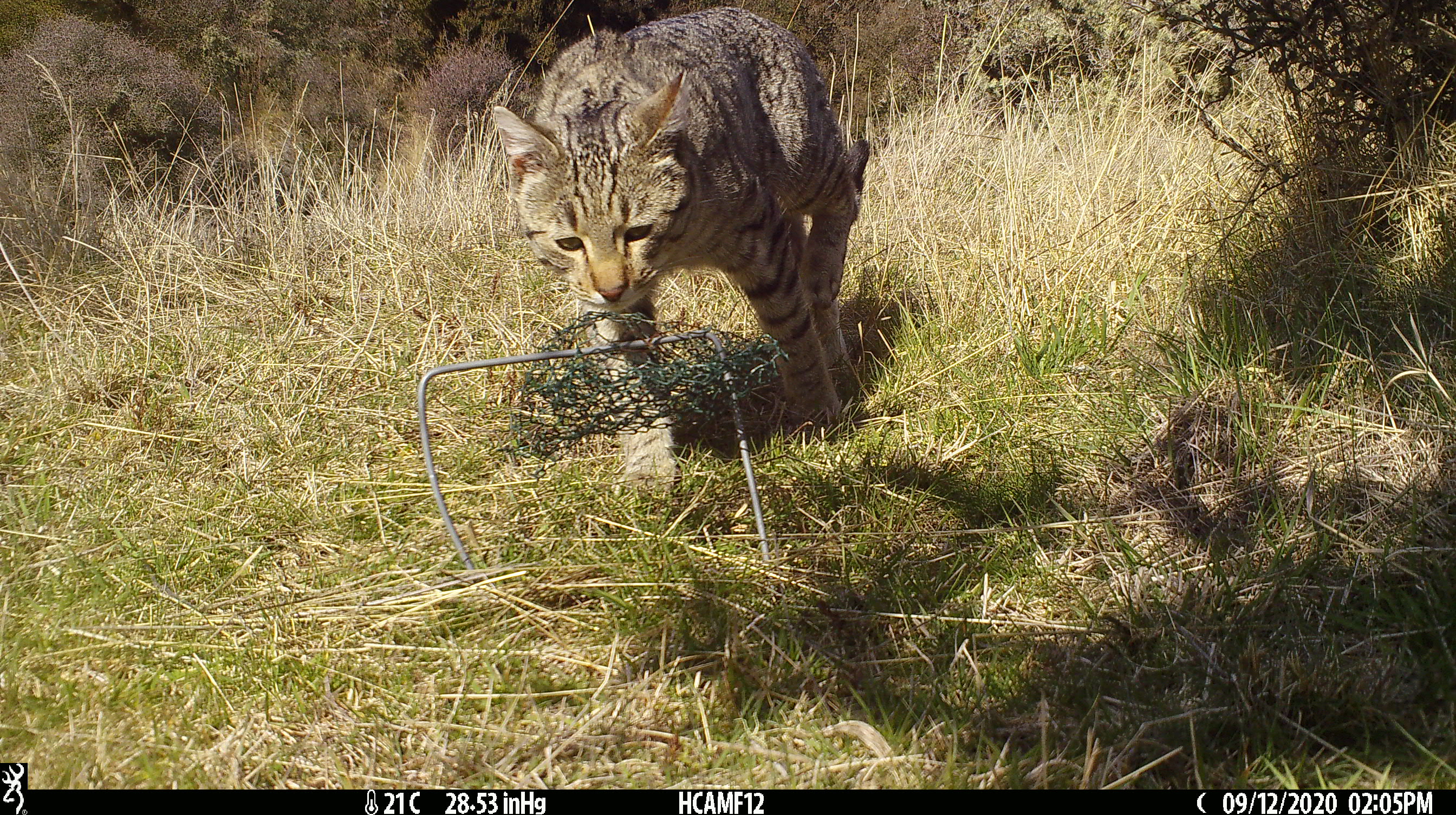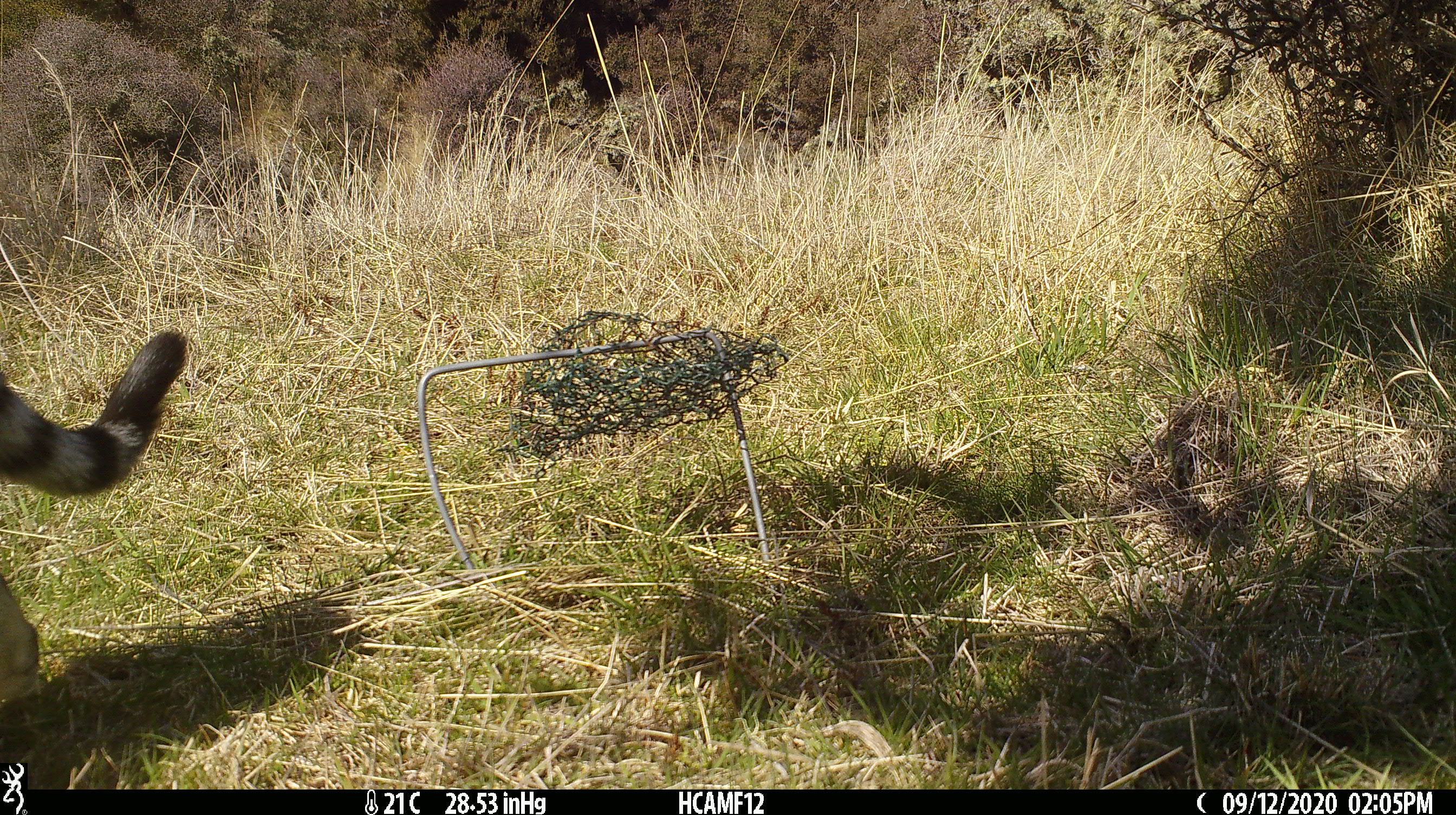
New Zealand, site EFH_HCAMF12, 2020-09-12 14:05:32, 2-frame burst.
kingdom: Animalia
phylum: Chordata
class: Mammalia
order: Carnivora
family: Felidae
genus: Felis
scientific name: Felis catus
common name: domestic cat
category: cat